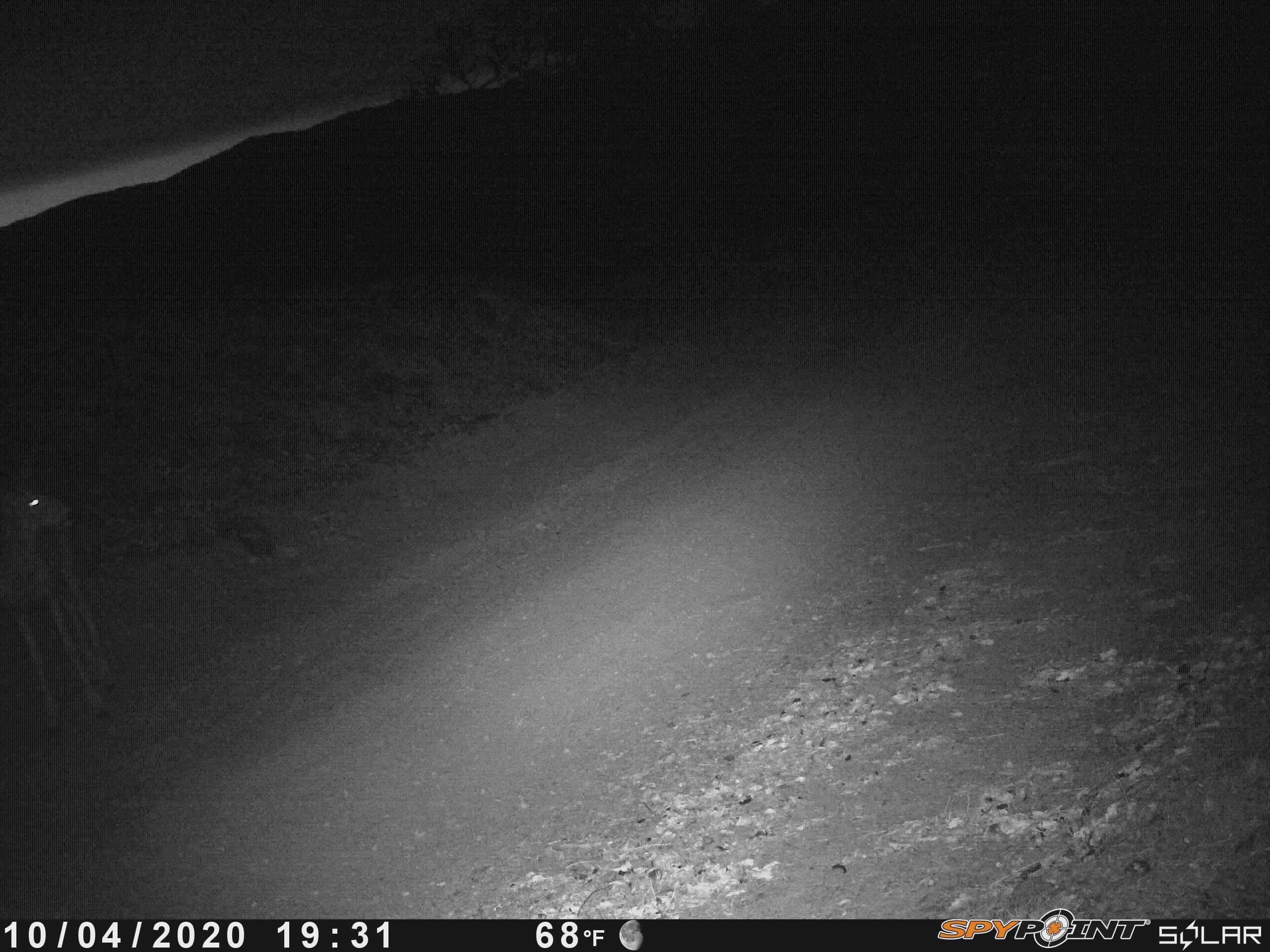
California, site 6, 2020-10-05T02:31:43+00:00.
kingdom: Animalia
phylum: Chordata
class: Mammalia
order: Artiodactyla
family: Cervidae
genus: Odocoileus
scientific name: Odocoileus hemionus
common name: mule deer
Mule deer (Odocoileus hemionus).